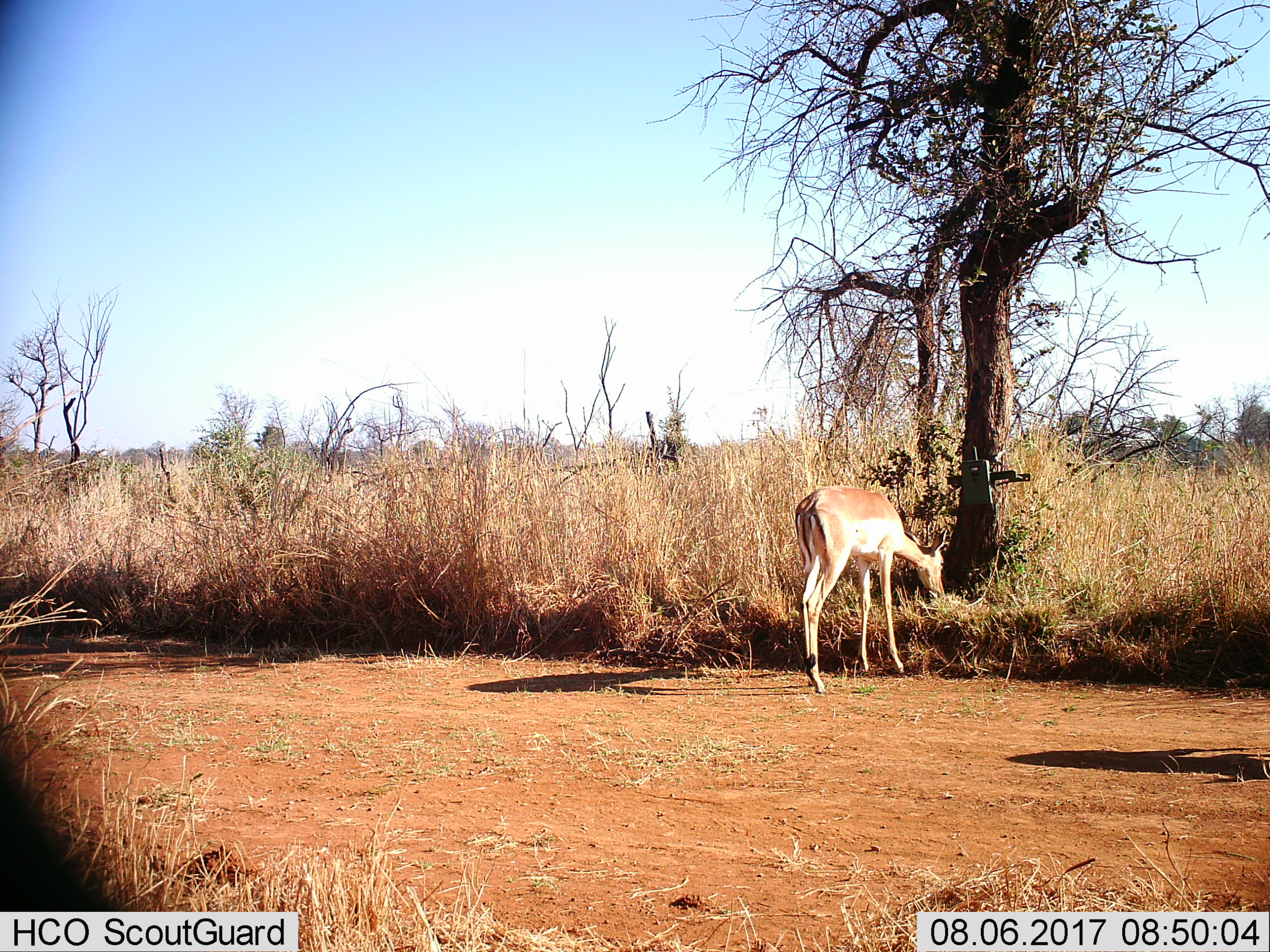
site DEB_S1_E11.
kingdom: Animalia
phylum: Chordata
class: Mammalia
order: Artiodactyla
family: Bovidae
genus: Aepyceros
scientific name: Aepyceros melampus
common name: impala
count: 1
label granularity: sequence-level